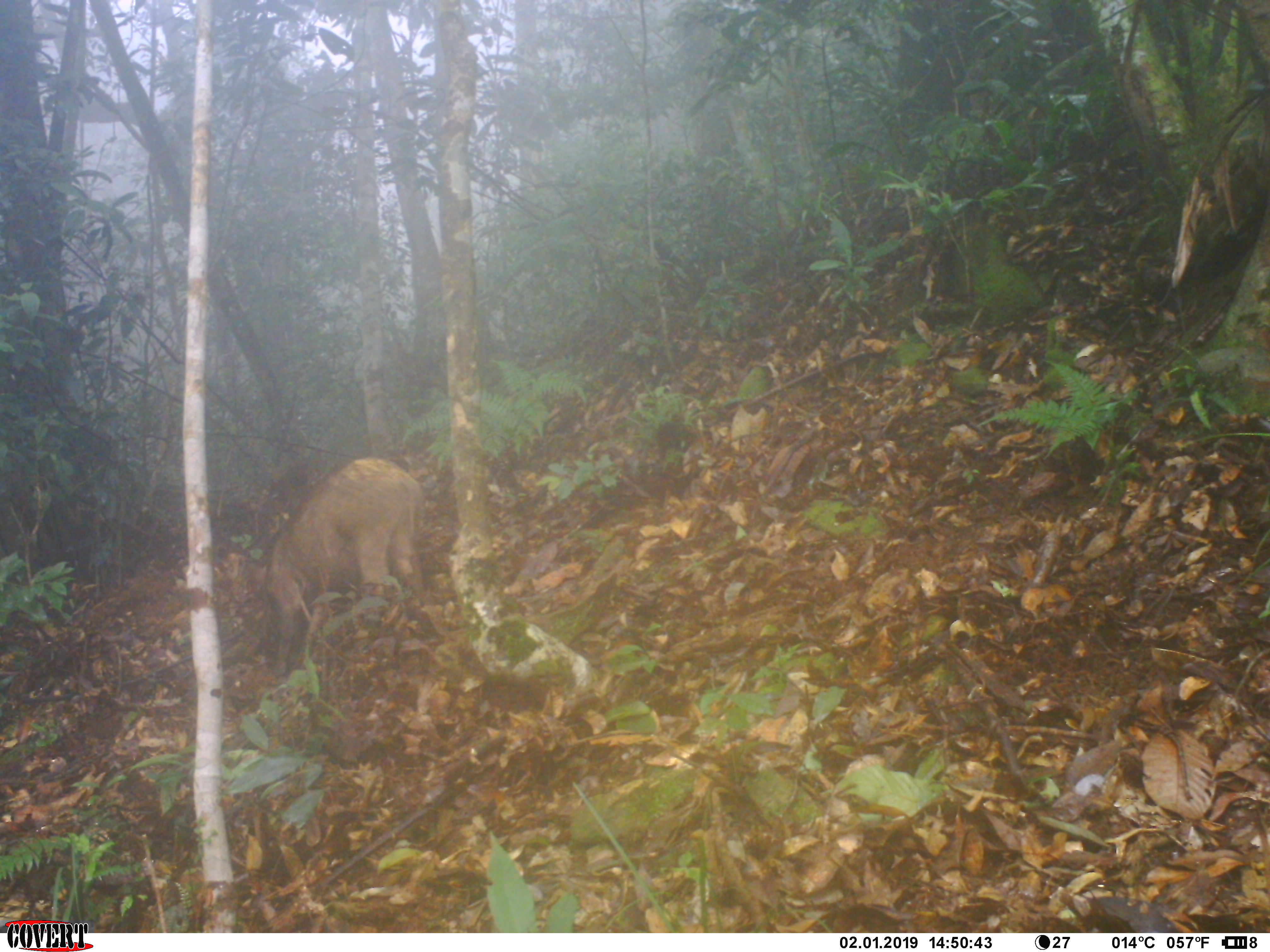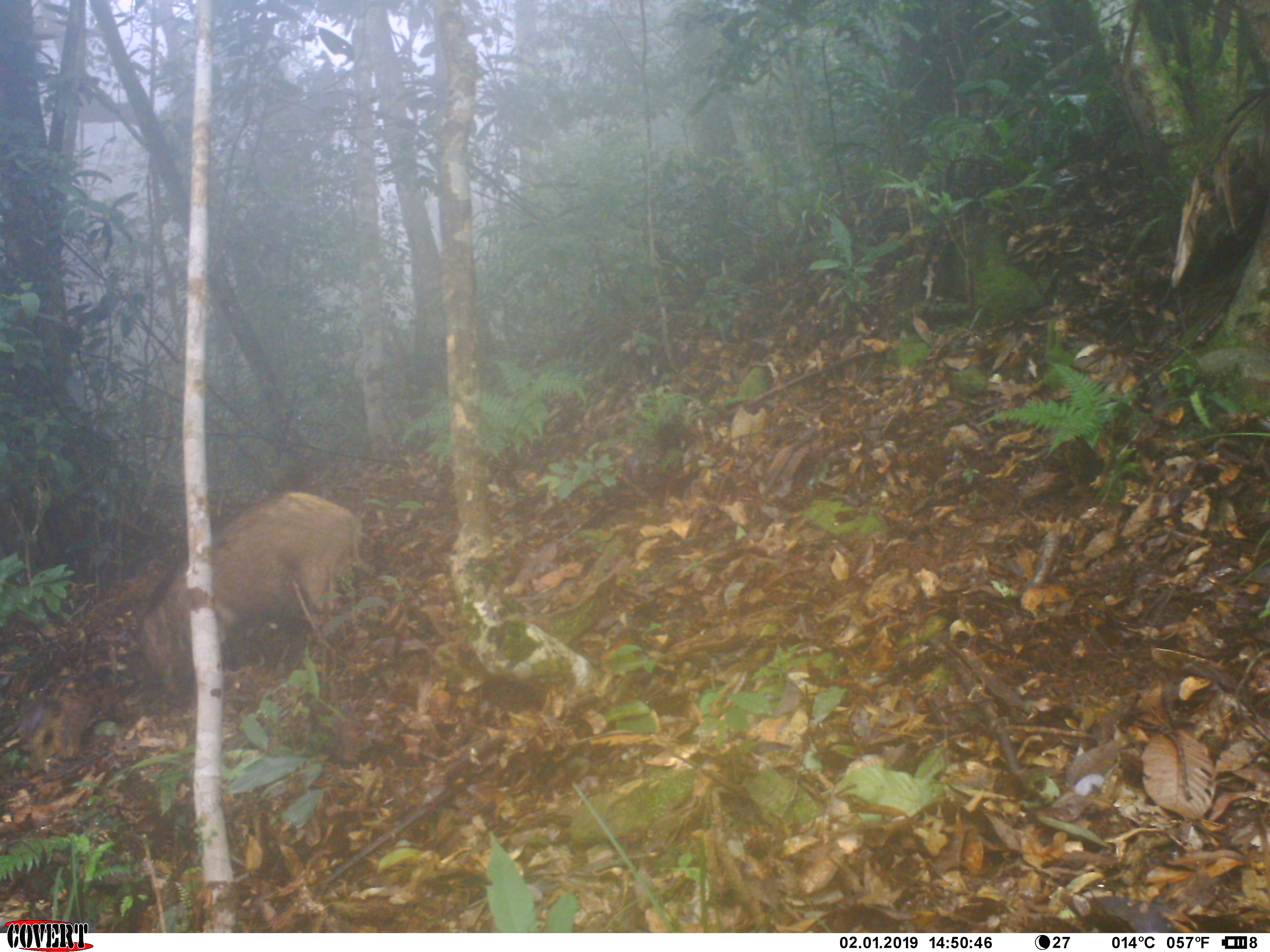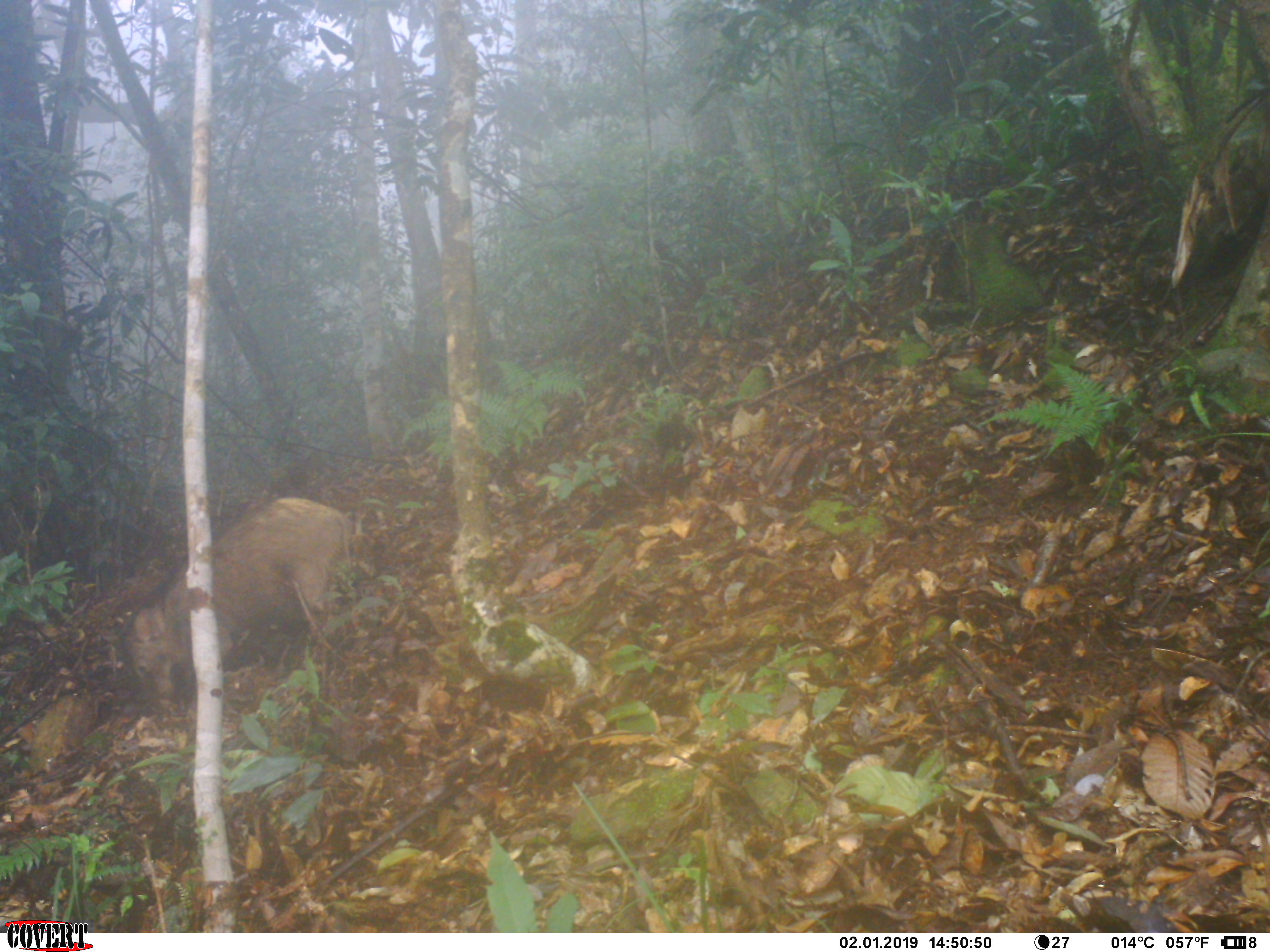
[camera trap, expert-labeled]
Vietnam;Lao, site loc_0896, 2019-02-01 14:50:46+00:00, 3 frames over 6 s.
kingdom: Animalia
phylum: Chordata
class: Mammalia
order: Artiodactyla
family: Suidae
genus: Sus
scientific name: Sus scrofa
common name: eurasian wild pig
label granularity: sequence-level